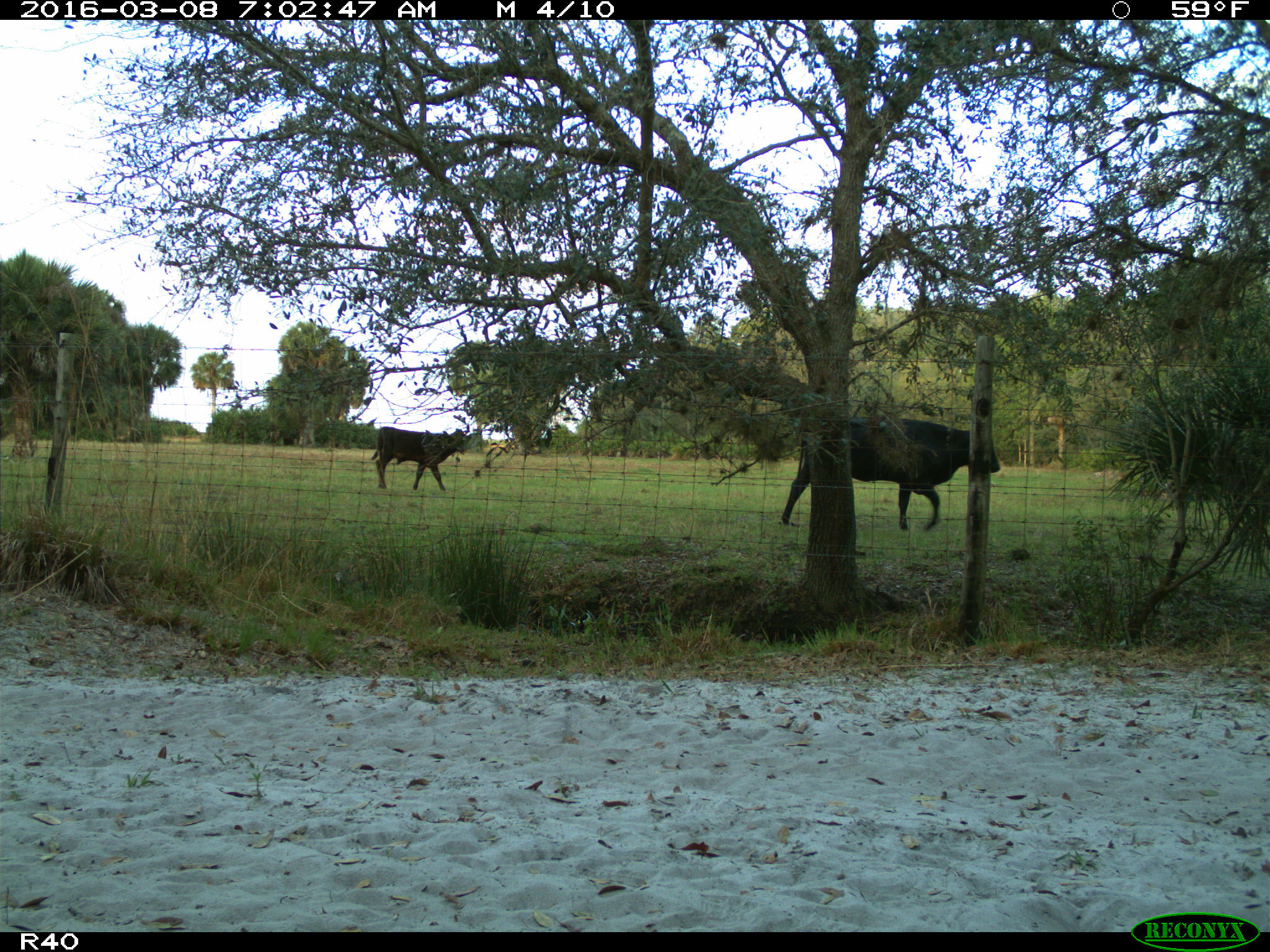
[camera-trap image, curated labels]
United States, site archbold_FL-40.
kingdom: Animalia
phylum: Chordata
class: Mammalia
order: Artiodactyla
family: Bovidae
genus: Bos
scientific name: Bos taurus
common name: domestic cow